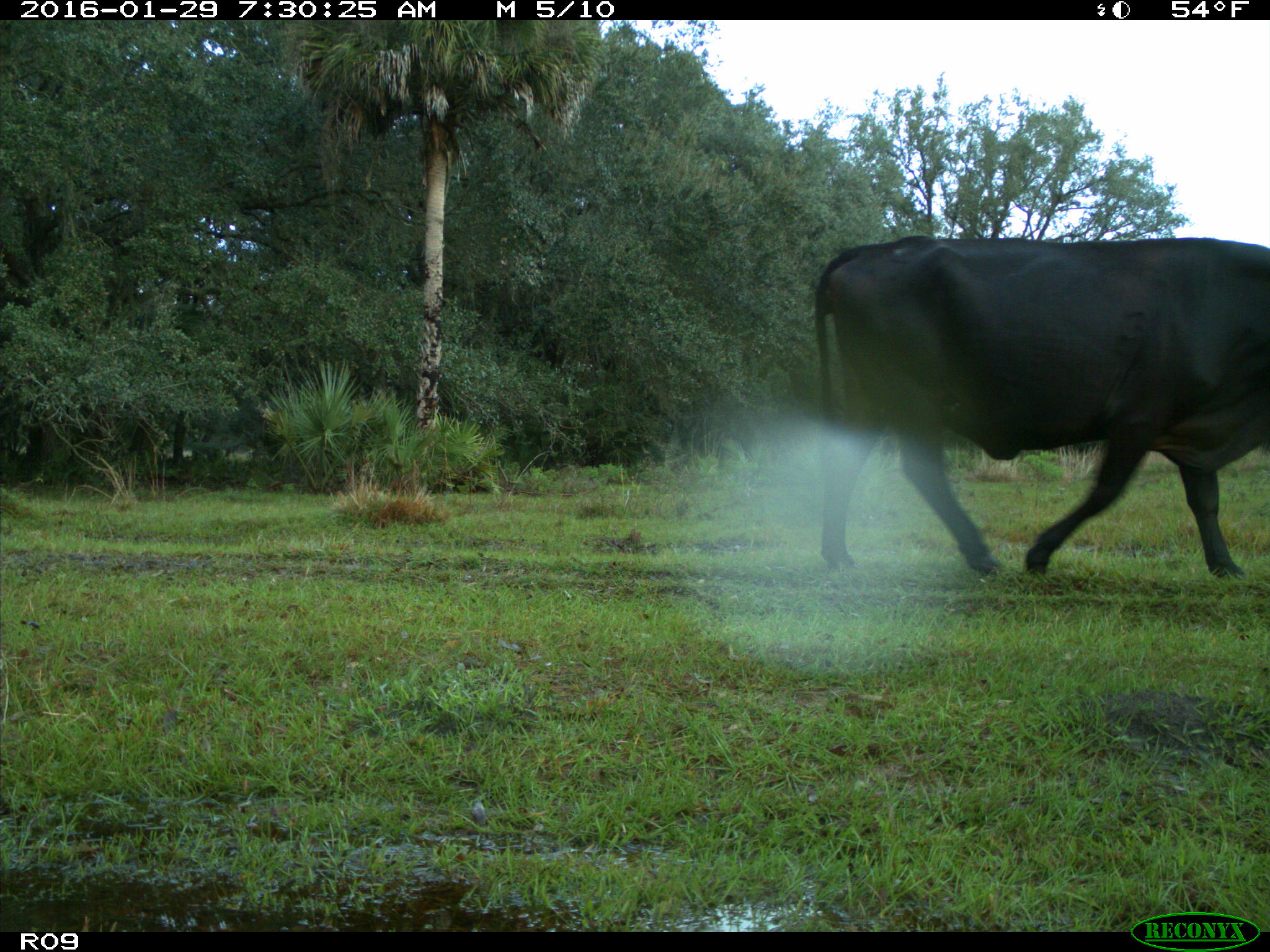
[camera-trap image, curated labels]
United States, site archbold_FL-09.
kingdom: Animalia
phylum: Chordata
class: Mammalia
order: Artiodactyla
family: Bovidae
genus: Bos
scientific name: Bos taurus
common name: domestic cow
Bos taurus (domestic cow).